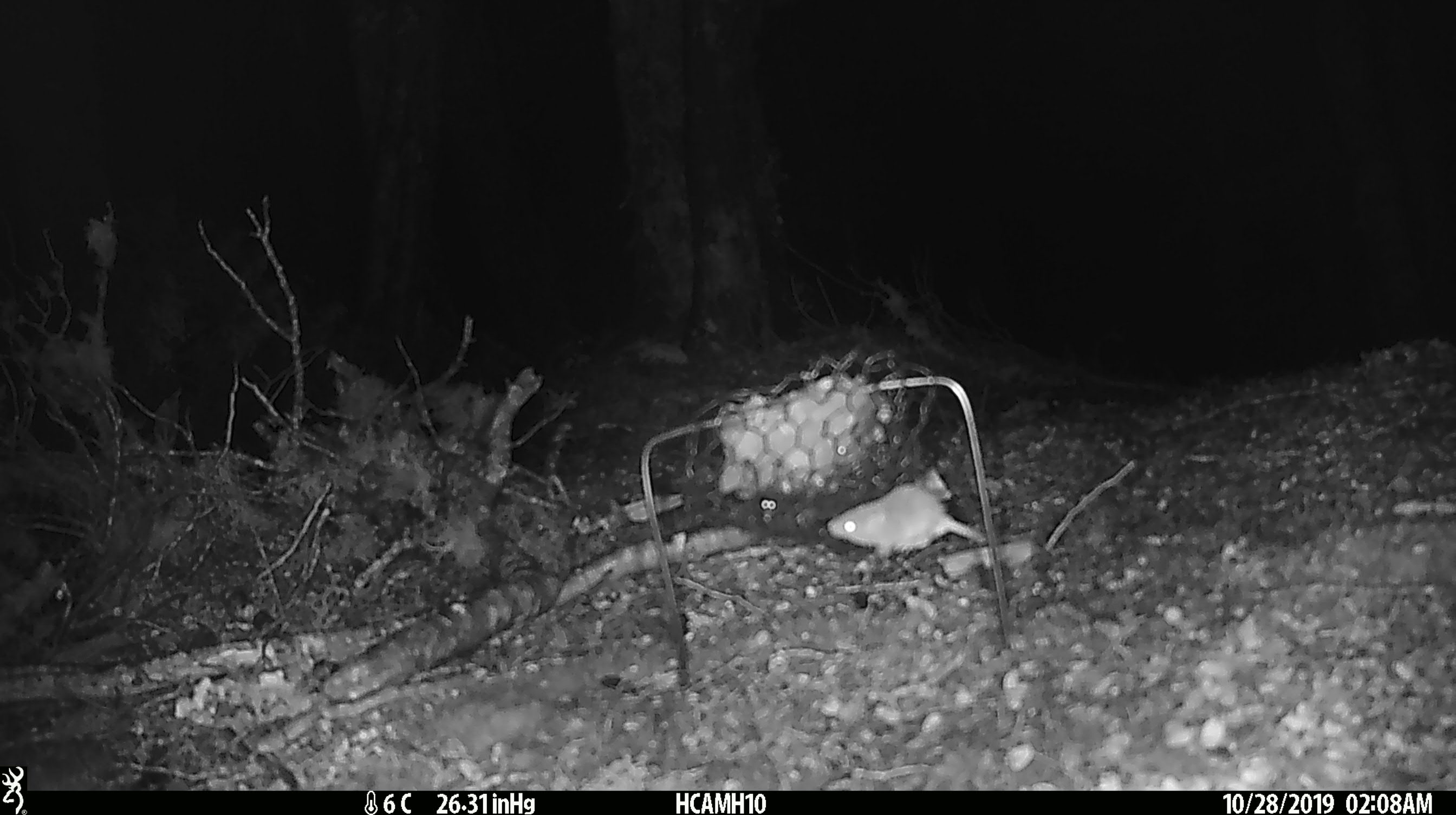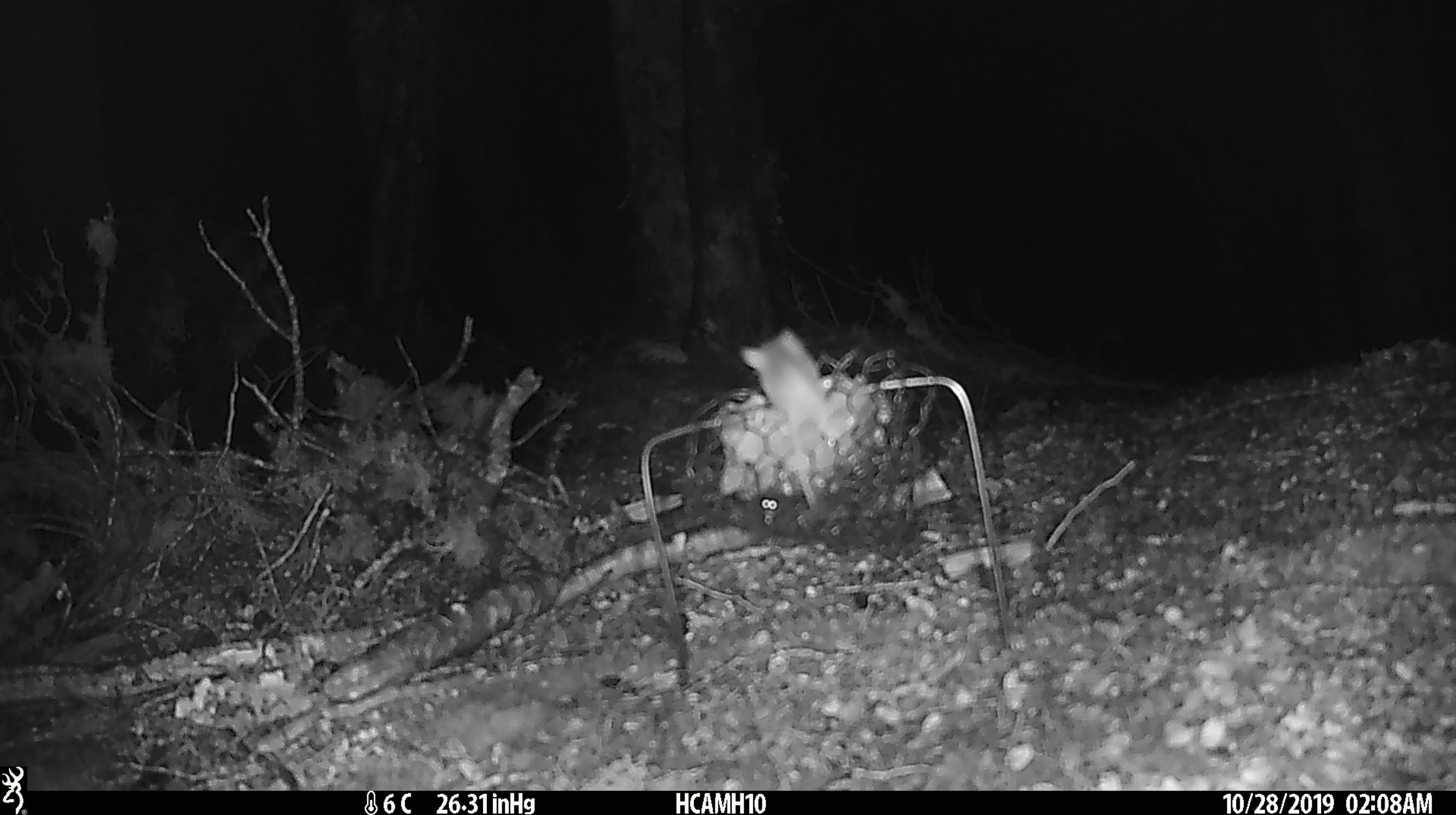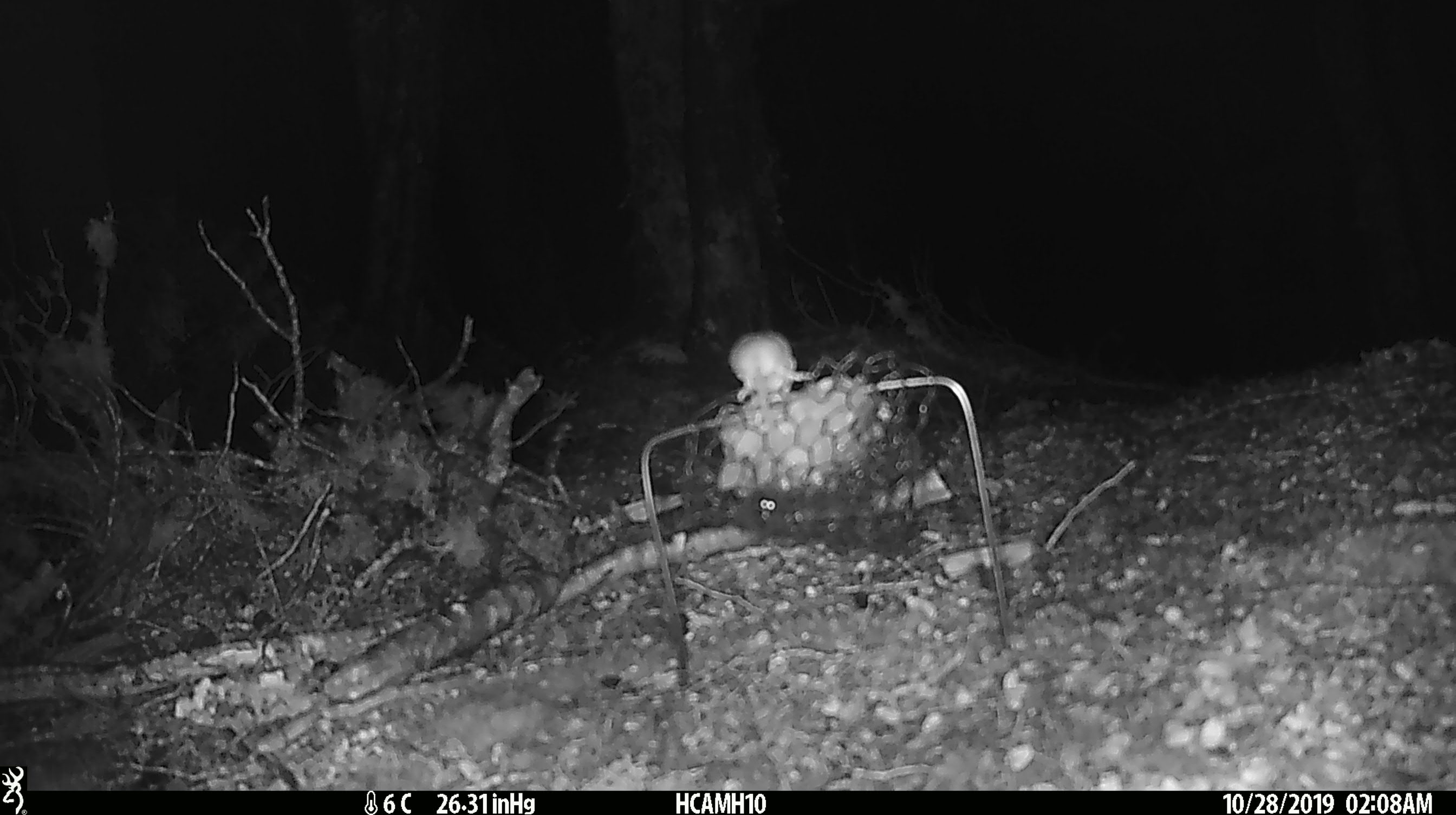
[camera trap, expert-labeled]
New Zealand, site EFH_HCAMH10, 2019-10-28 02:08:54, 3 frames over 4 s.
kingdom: Animalia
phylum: Chordata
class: Mammalia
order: Rodentia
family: Muridae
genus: Mus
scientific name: Mus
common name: mouse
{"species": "mouse (Mus)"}